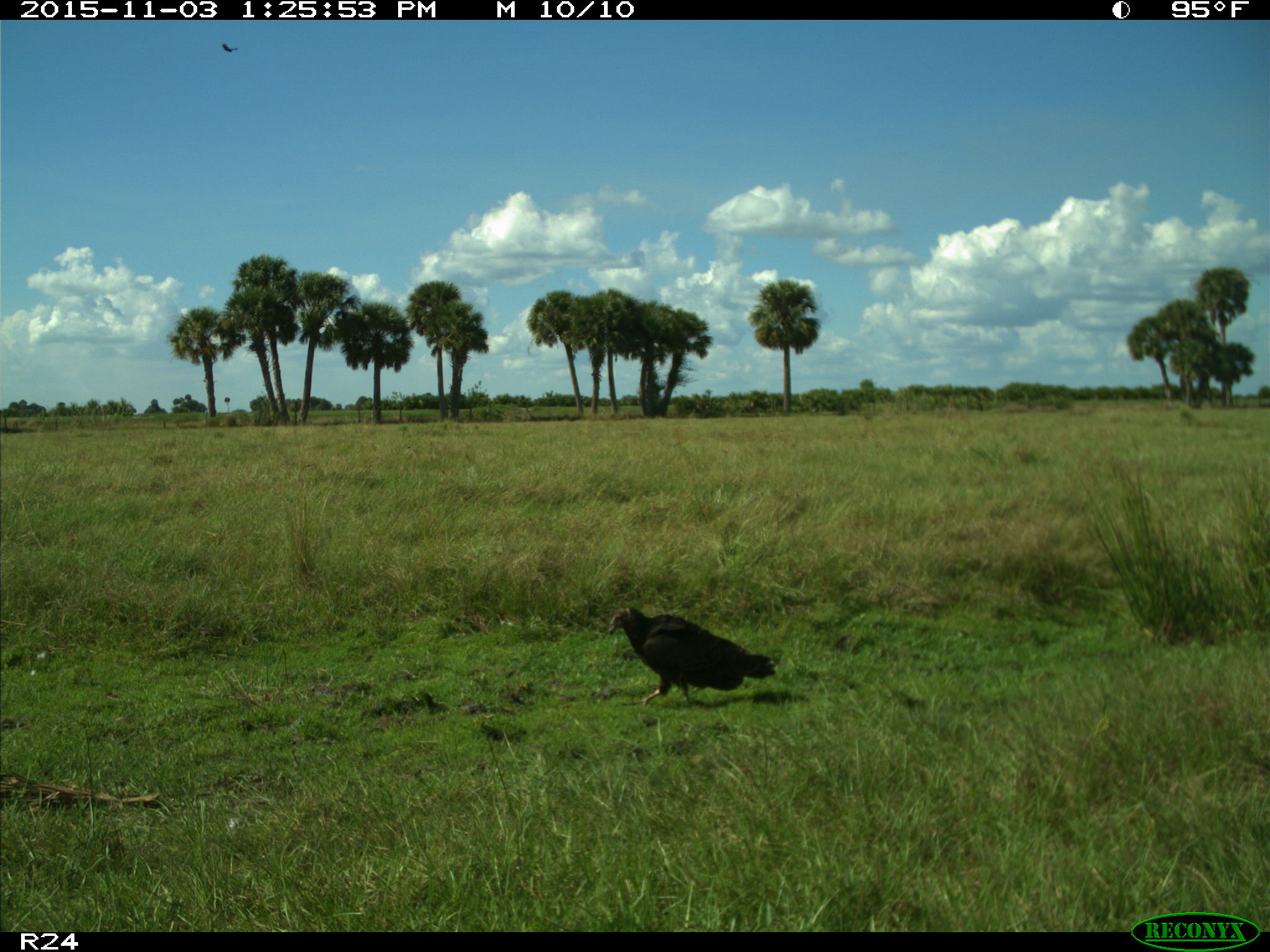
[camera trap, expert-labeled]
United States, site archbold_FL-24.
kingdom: Animalia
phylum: Chordata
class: Aves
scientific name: Aves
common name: birds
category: unidentified bird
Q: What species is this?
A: Unidentified bird (birds) (Aves).